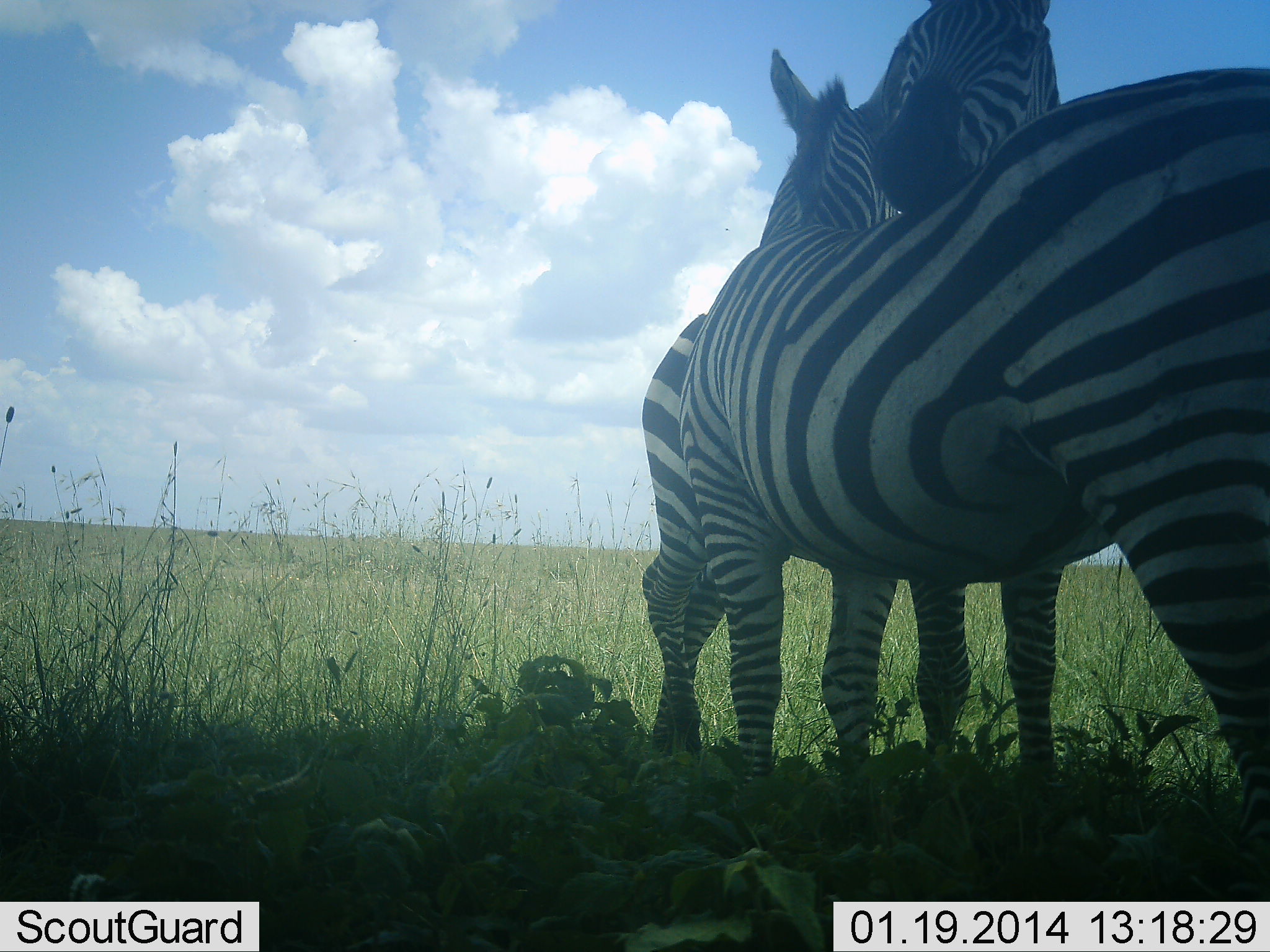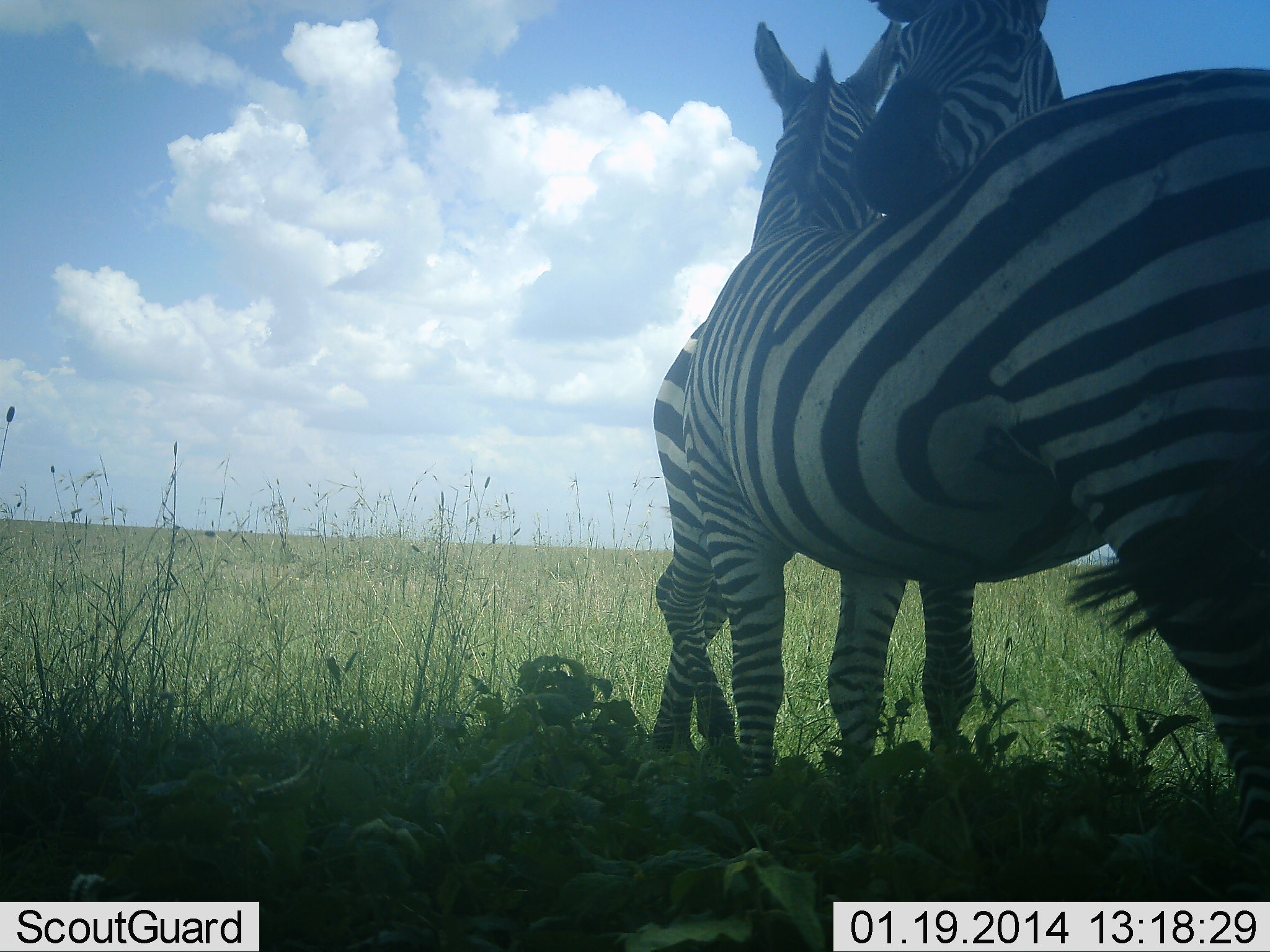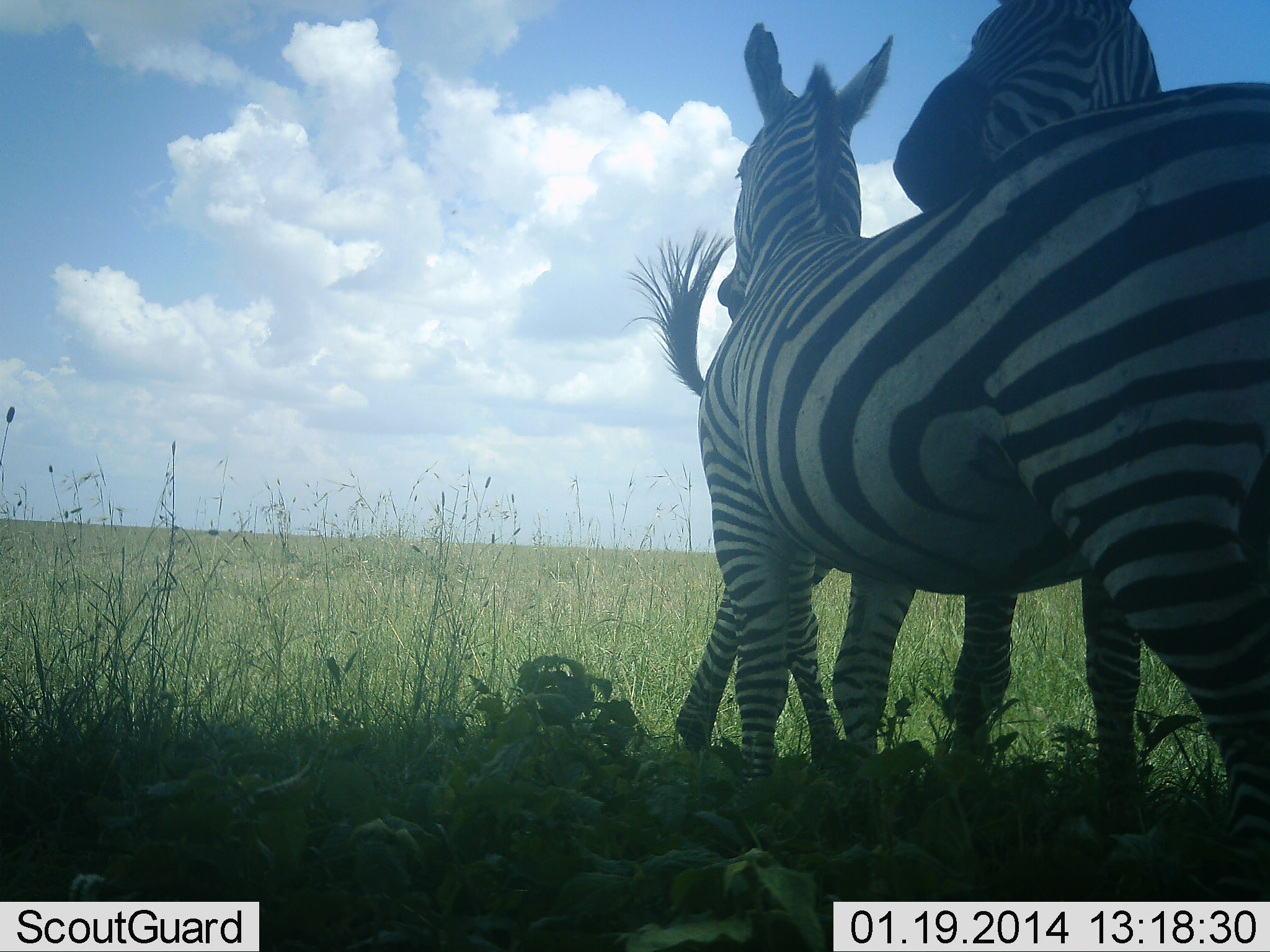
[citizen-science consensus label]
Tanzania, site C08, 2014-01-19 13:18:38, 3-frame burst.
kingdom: Animalia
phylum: Chordata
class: Mammalia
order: Perissodactyla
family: Equidae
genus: Equus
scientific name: Equus quagga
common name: plains zebra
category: zebra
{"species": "zebra (plains zebra) (Equus quagga)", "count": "2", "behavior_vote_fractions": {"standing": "30%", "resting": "10%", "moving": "0%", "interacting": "80%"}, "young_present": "0%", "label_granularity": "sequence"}